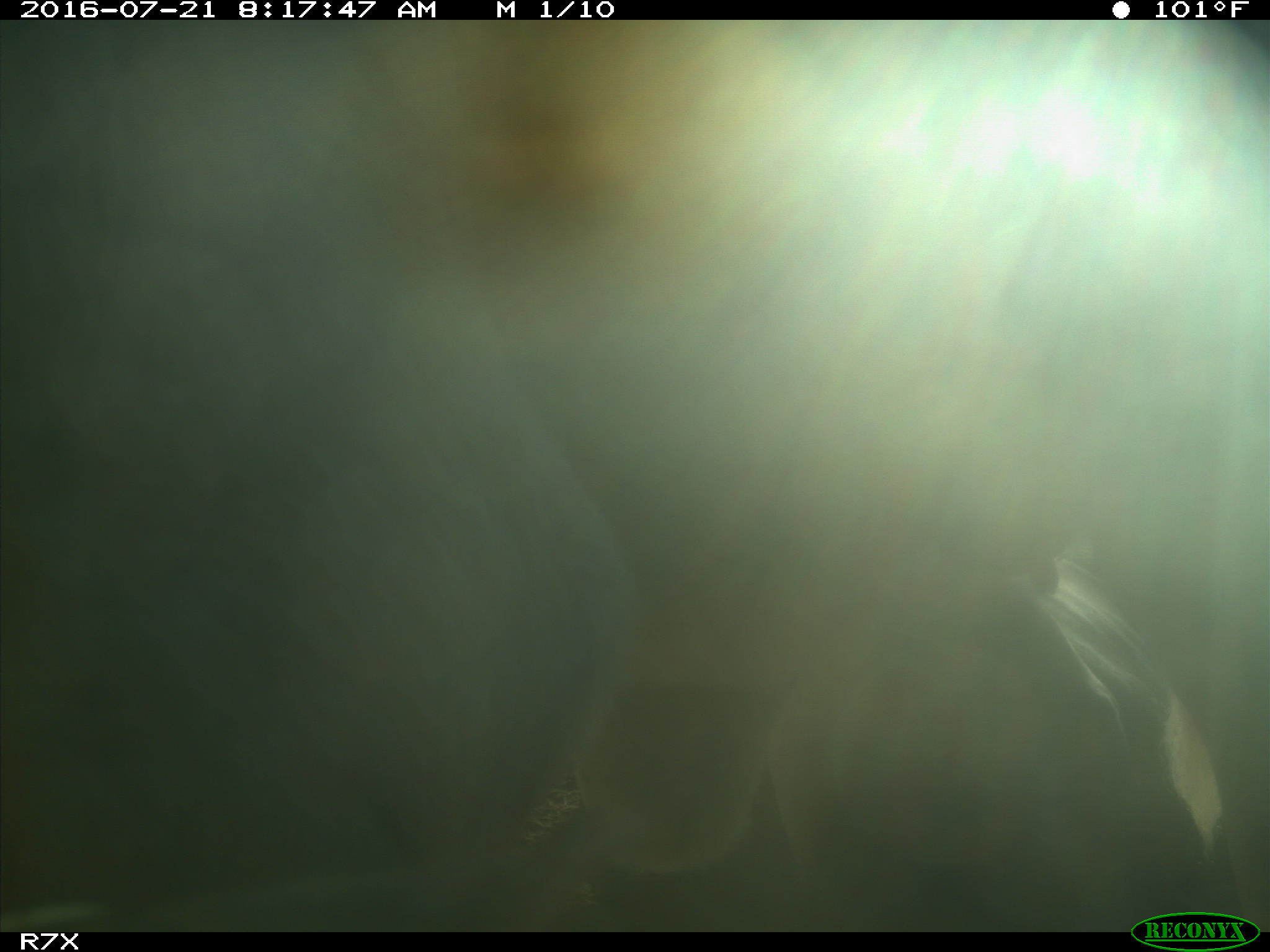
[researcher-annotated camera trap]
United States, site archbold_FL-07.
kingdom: Animalia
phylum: Chordata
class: Mammalia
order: Artiodactyla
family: Bovidae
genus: Bos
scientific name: Bos taurus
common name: domestic cow